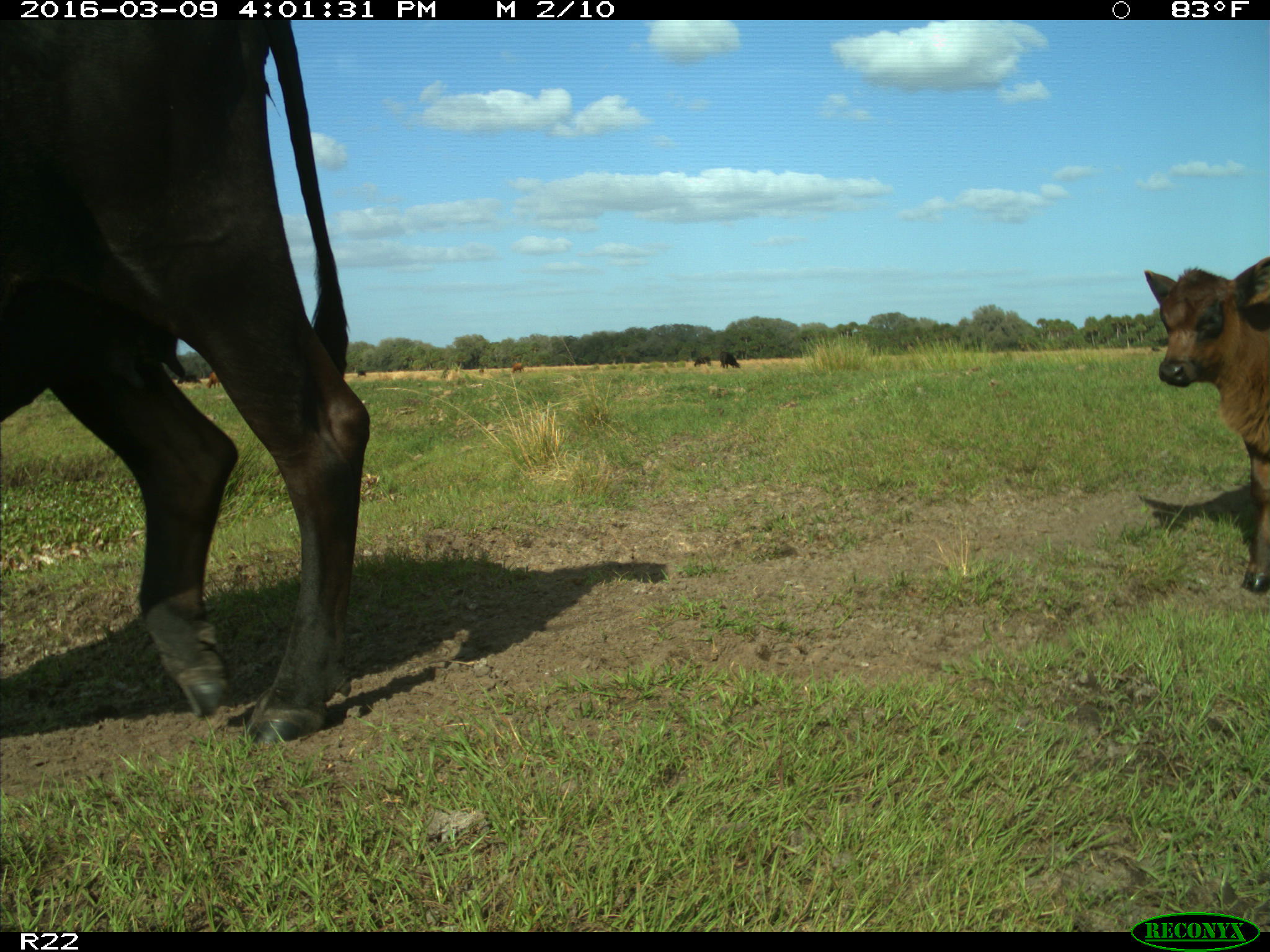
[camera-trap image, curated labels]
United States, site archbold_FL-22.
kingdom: Animalia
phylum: Chordata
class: Mammalia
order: Artiodactyla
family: Bovidae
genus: Bos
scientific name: Bos taurus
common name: domestic cow